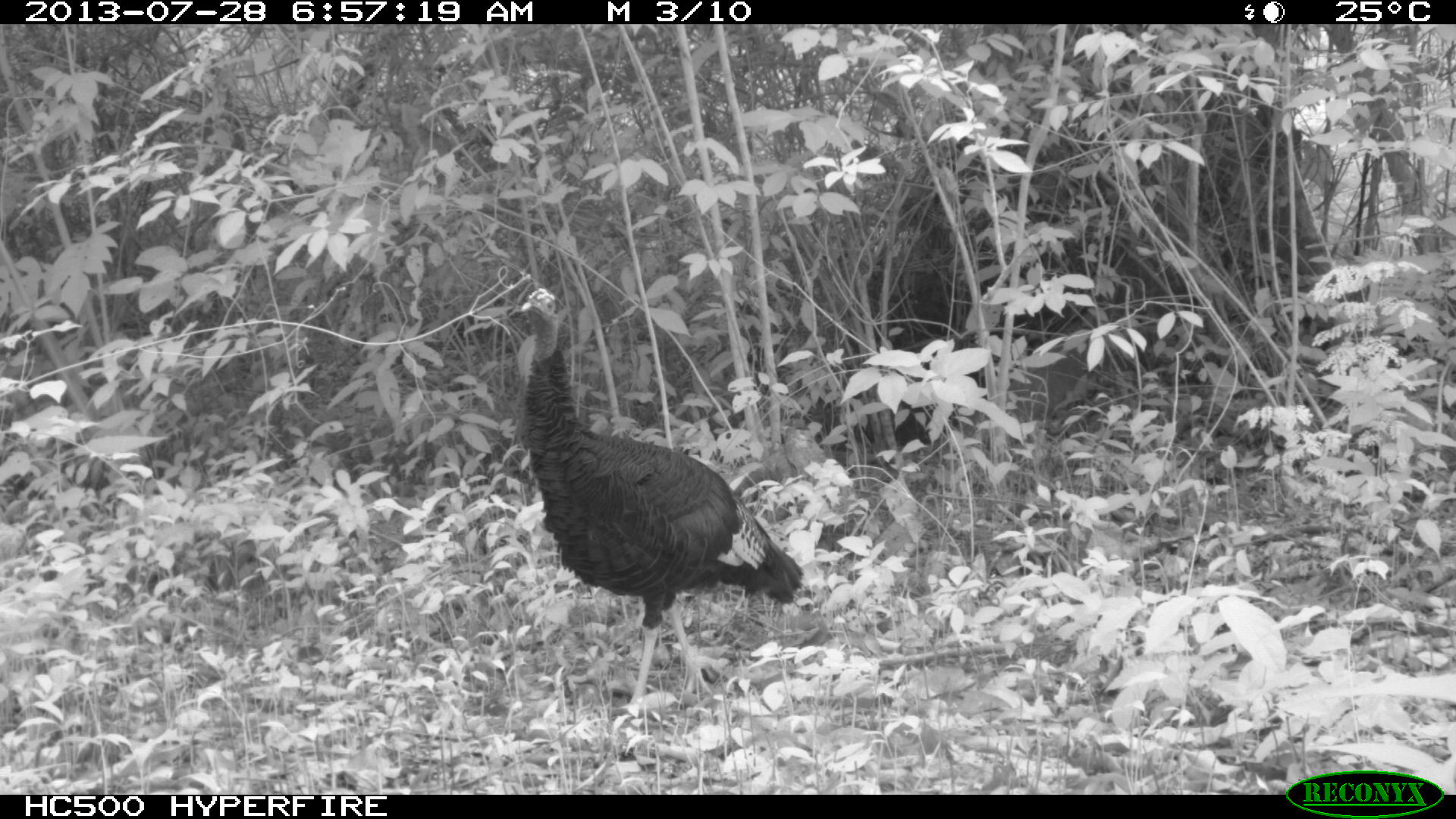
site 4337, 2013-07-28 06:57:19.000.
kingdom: Animalia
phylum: Chordata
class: Aves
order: Galliformes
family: Phasianidae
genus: Meleagris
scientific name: Meleagris ocellata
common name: ocellated turkey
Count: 1.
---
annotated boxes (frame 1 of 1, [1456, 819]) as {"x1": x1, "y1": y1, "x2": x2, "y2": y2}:
meleagris ocellata: {"x1": 516, "y1": 286, "x2": 803, "y2": 714}